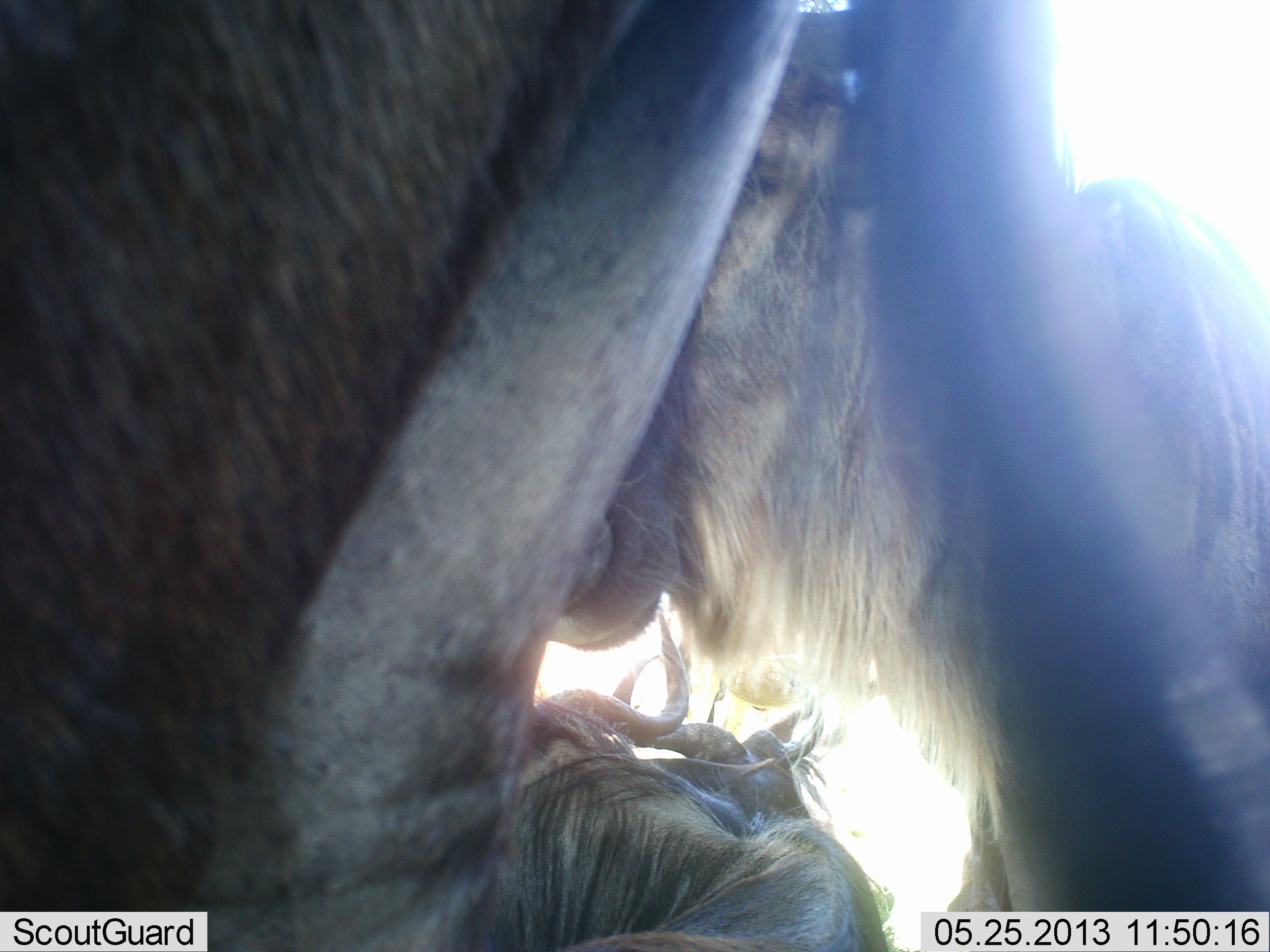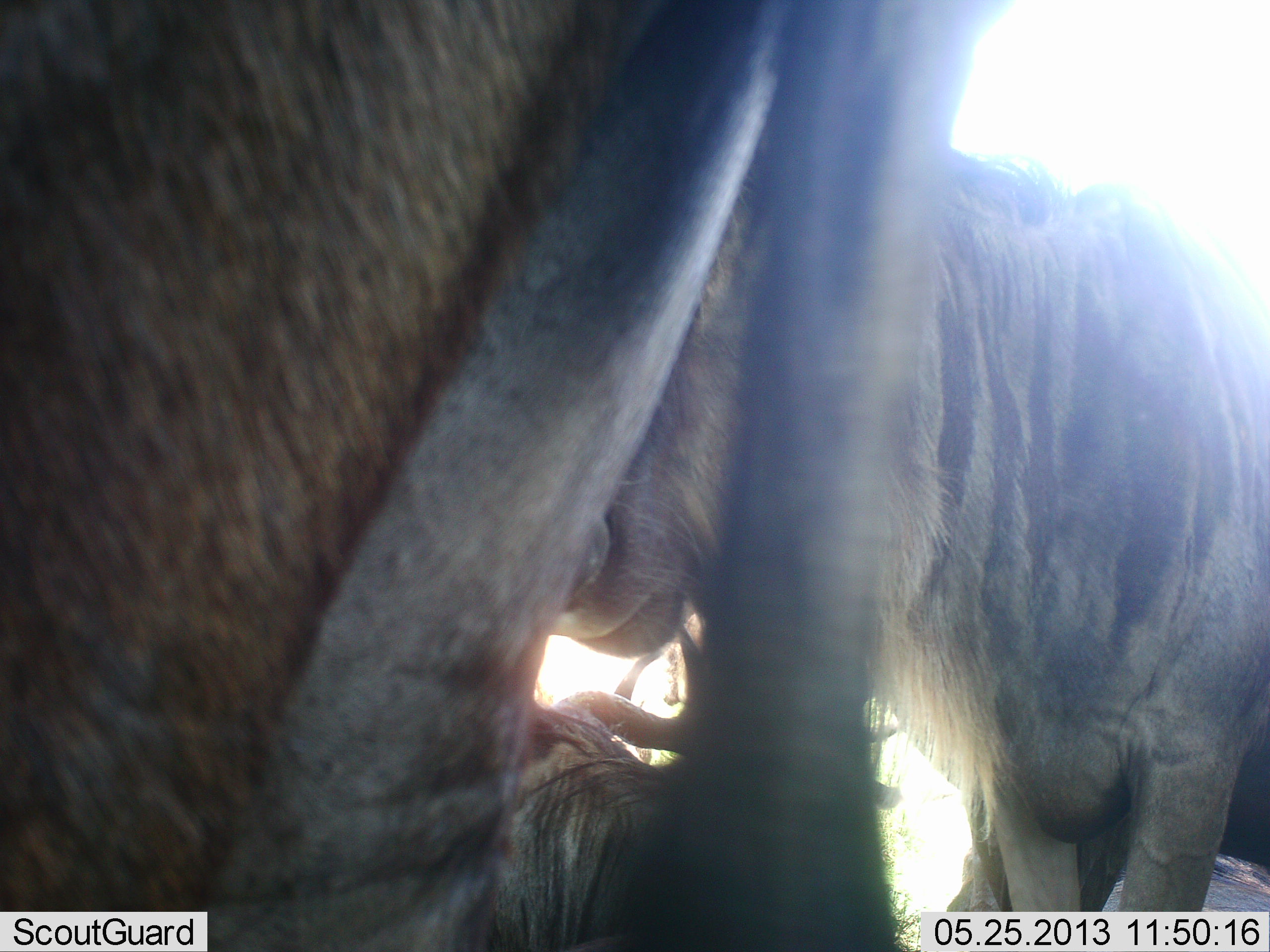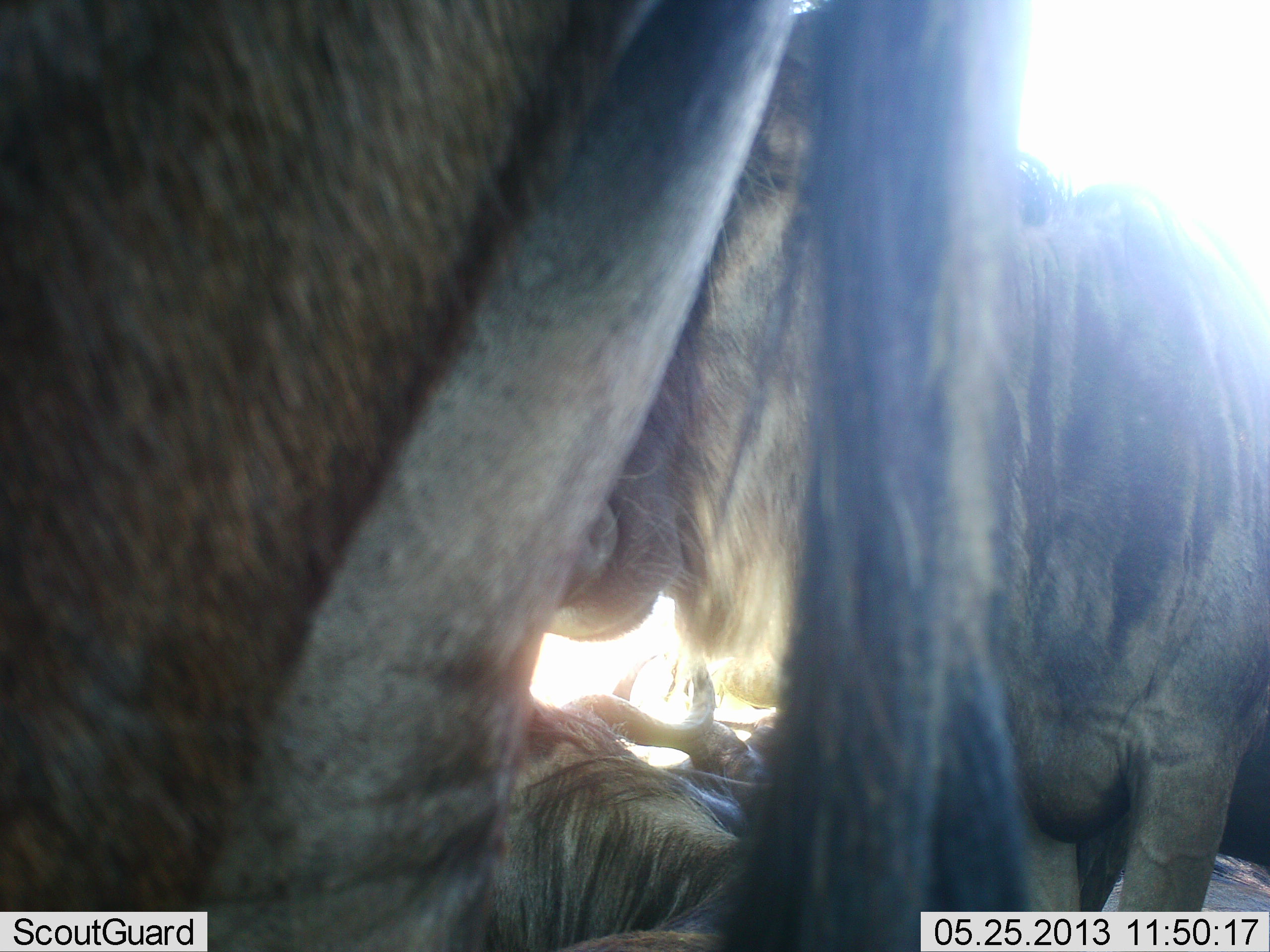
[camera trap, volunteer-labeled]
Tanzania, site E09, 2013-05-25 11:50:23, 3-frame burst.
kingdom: Animalia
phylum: Chordata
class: Mammalia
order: Artiodactyla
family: Bovidae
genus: Connochaetes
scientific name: Connochaetes taurinus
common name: blue wildebeest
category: wildebeest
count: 3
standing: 75%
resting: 55%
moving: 5%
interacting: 20%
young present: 5%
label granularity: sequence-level